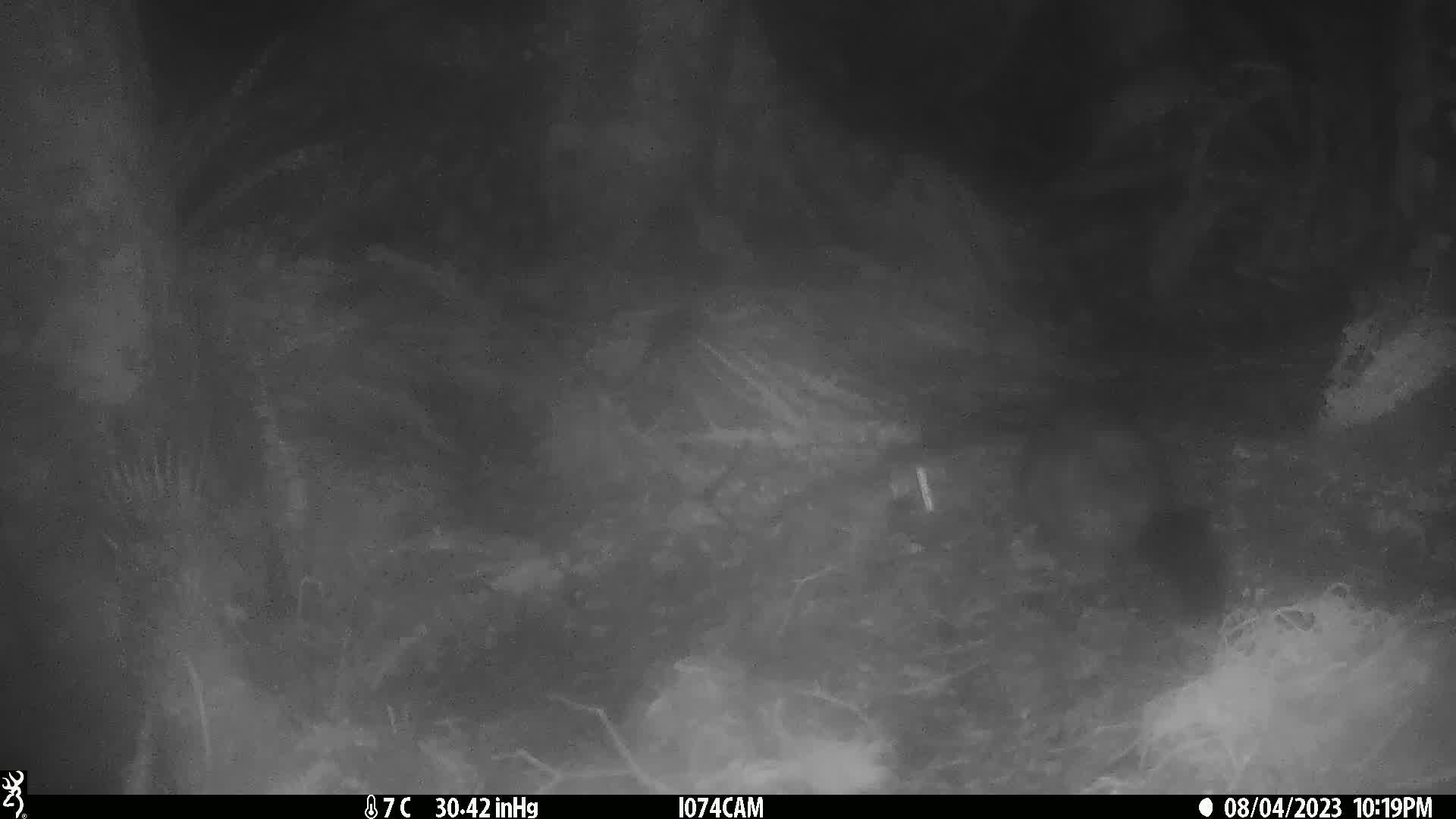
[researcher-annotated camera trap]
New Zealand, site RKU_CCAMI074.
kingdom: Animalia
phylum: Chordata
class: Mammalia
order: Diprotodontia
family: Phalangeridae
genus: Trichosurus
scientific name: Trichosurus vulpecula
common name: common brushtail possum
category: possum